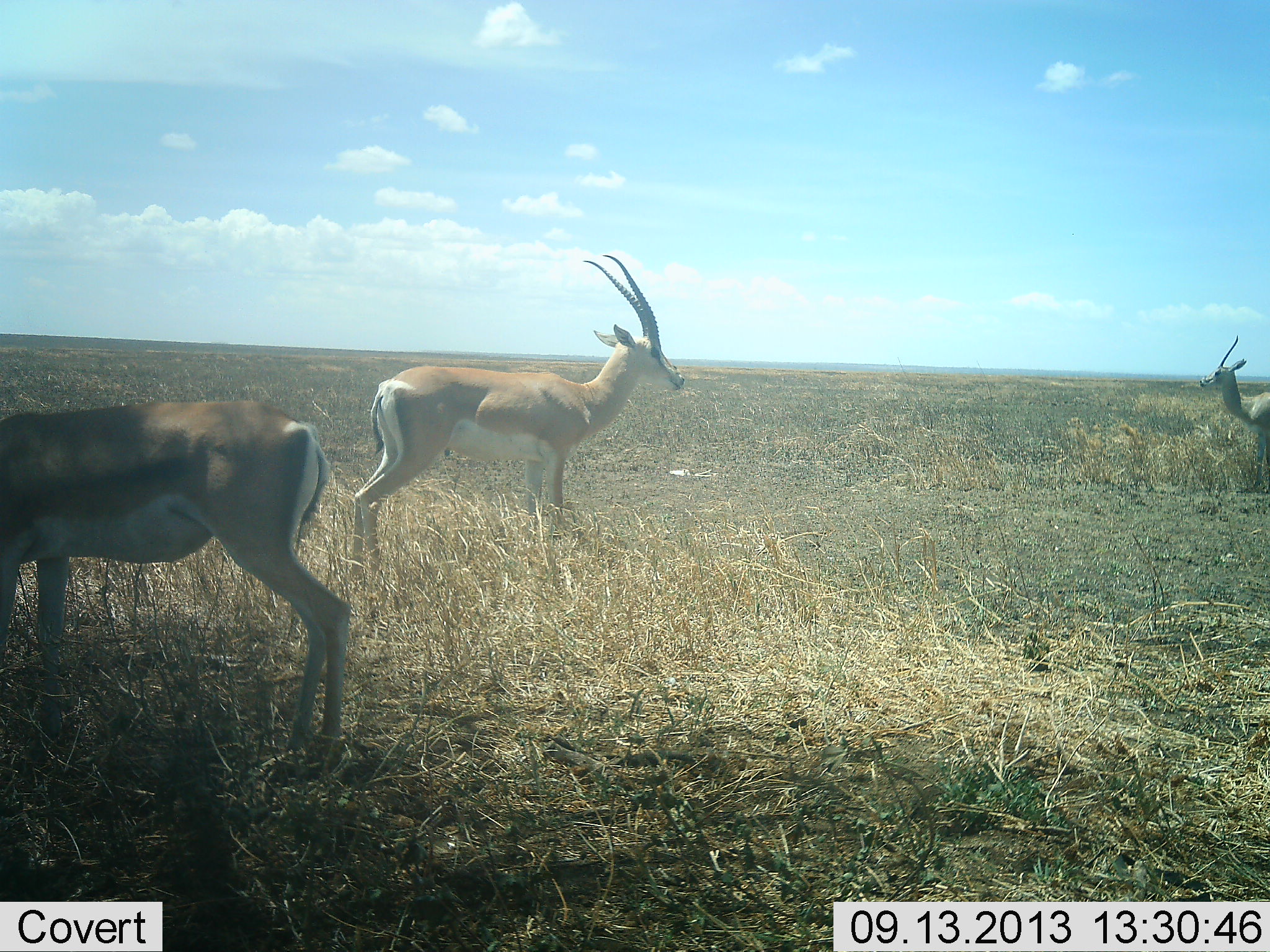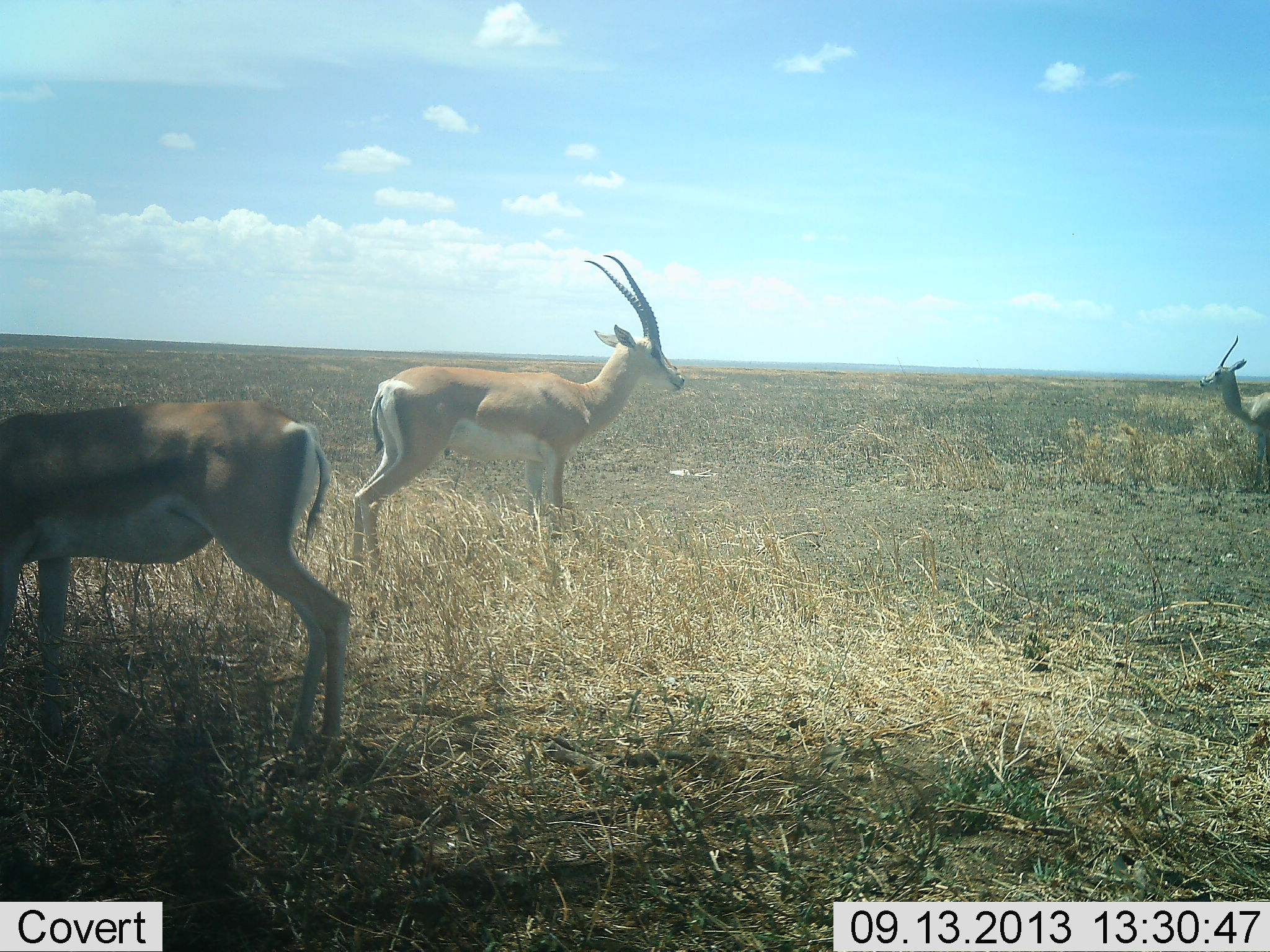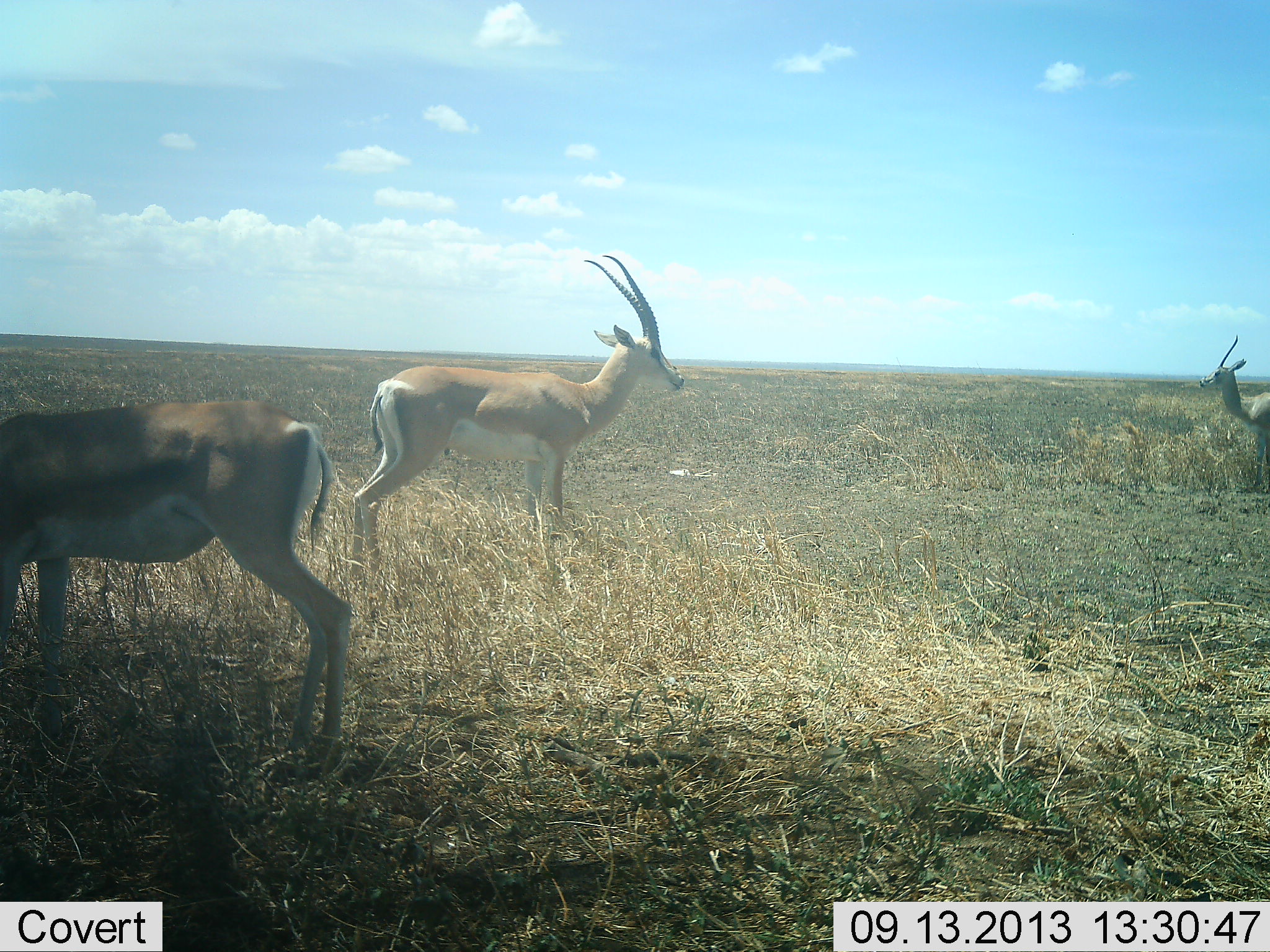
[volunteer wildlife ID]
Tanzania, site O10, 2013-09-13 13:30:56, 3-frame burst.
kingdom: Animalia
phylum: Chordata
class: Mammalia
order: Artiodactyla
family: Bovidae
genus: Nanger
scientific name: Nanger granti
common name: grant's gazelle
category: gazellegrants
Gazellegrants (grant's gazelle) (Nanger granti), count 3. Behavior (volunteer vote fractions): standing 100%, resting 0%, moving 0%, interacting 0%. Young present (vote fraction): 0%. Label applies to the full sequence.